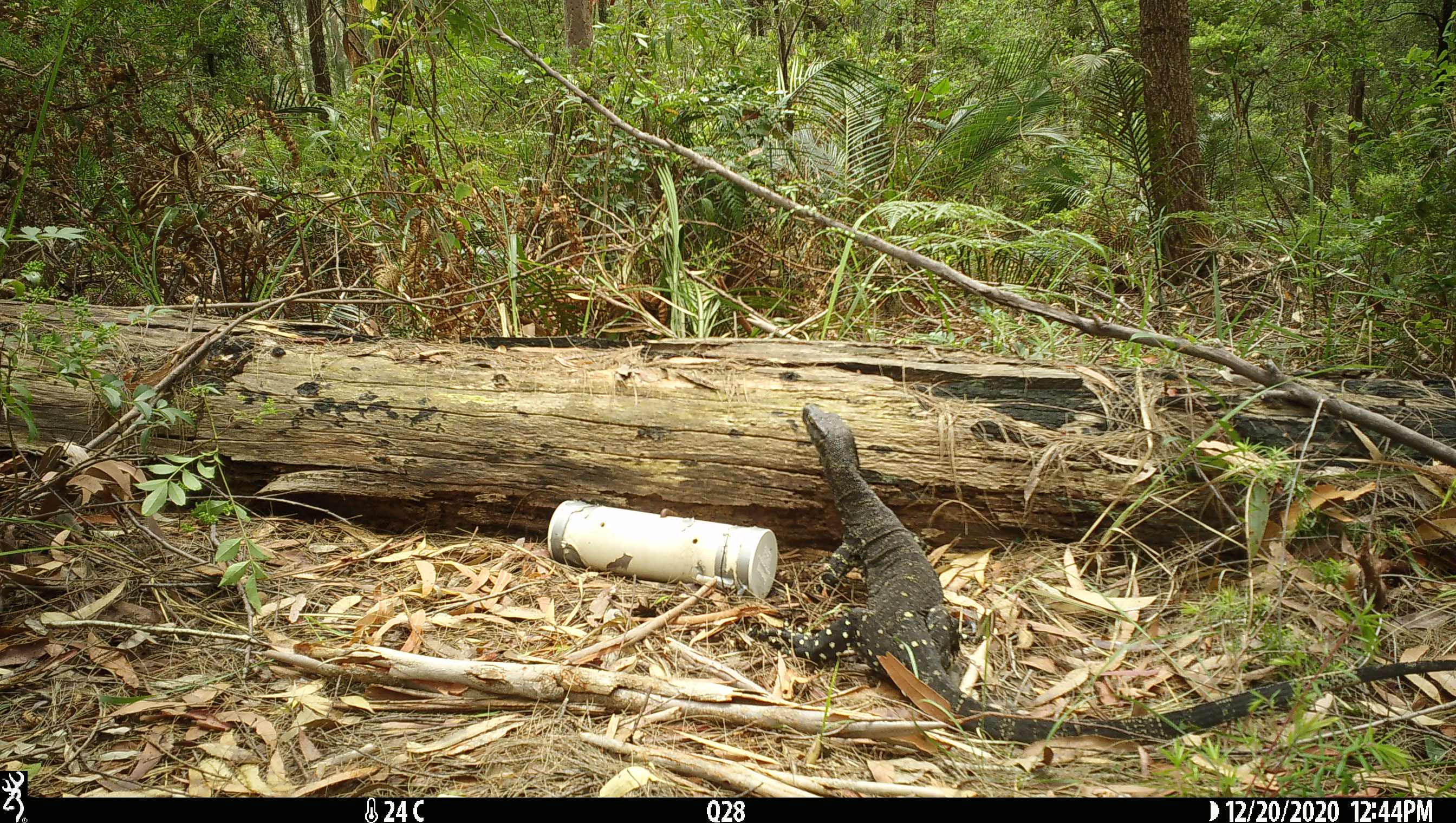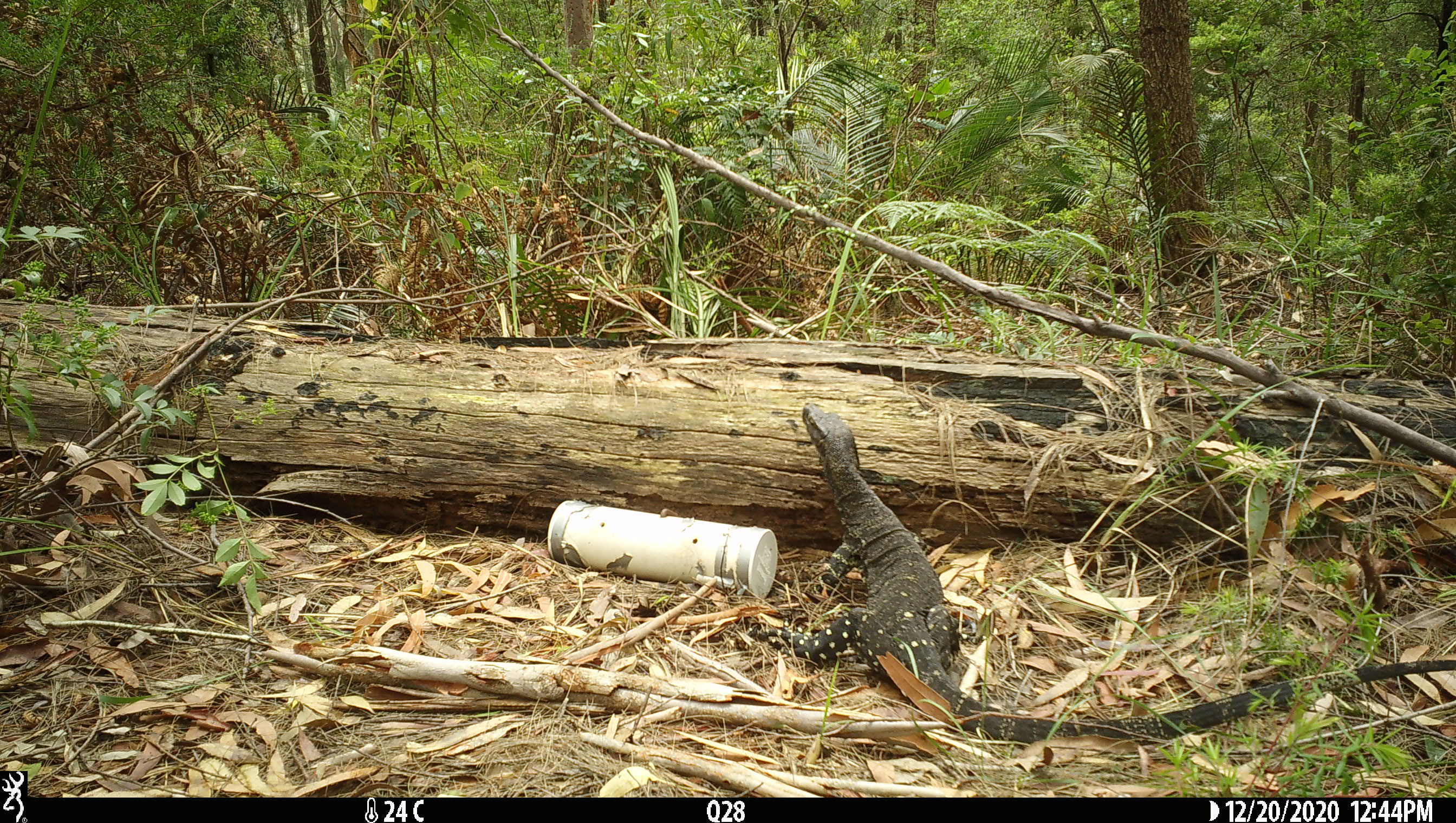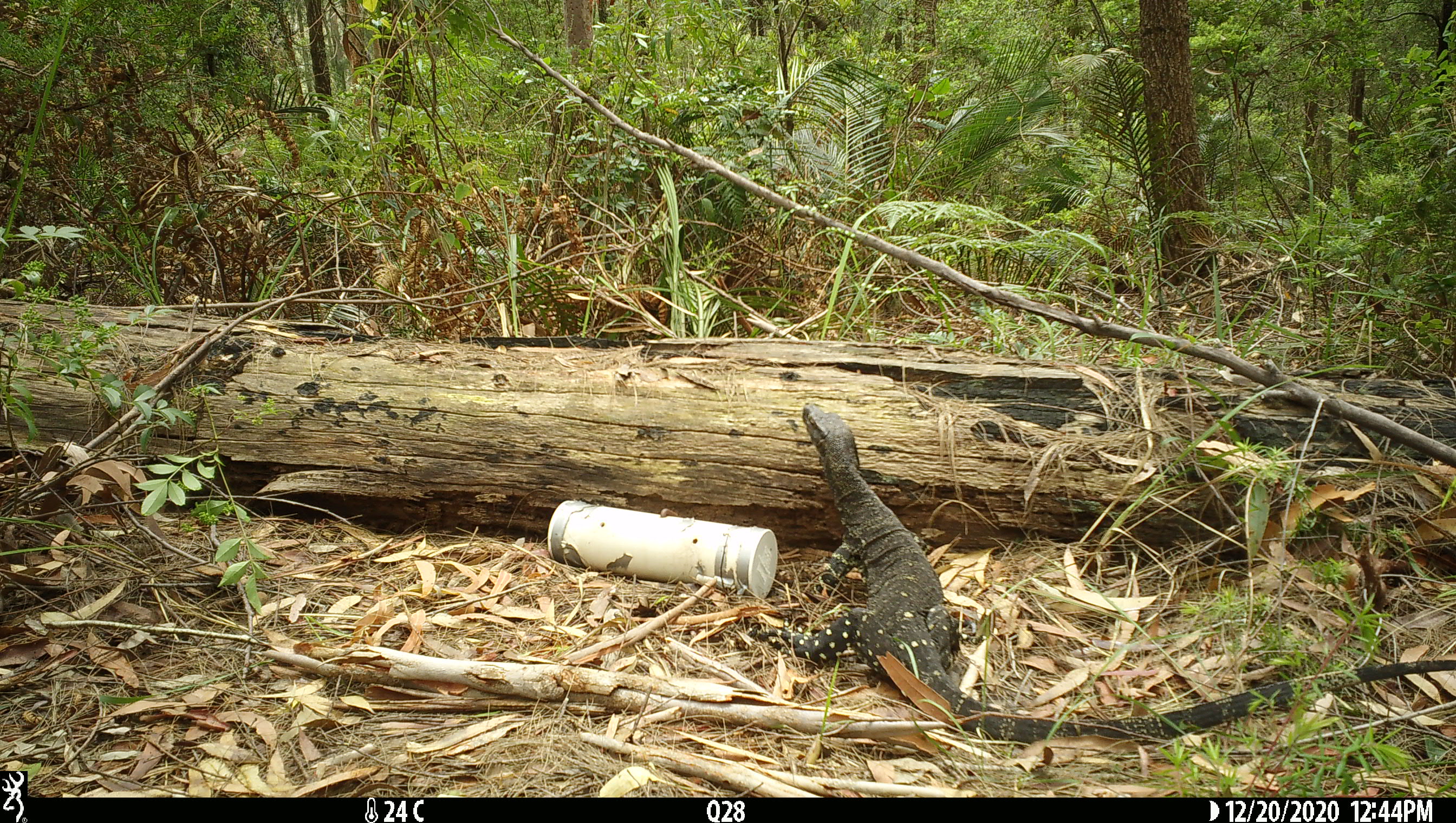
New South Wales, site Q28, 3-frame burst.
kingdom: Animalia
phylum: Chordata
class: Reptilia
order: Squamata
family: Varanidae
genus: Varanus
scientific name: Varanus varius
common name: lace monitor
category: goanna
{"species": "goanna (lace monitor) (Varanus varius)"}